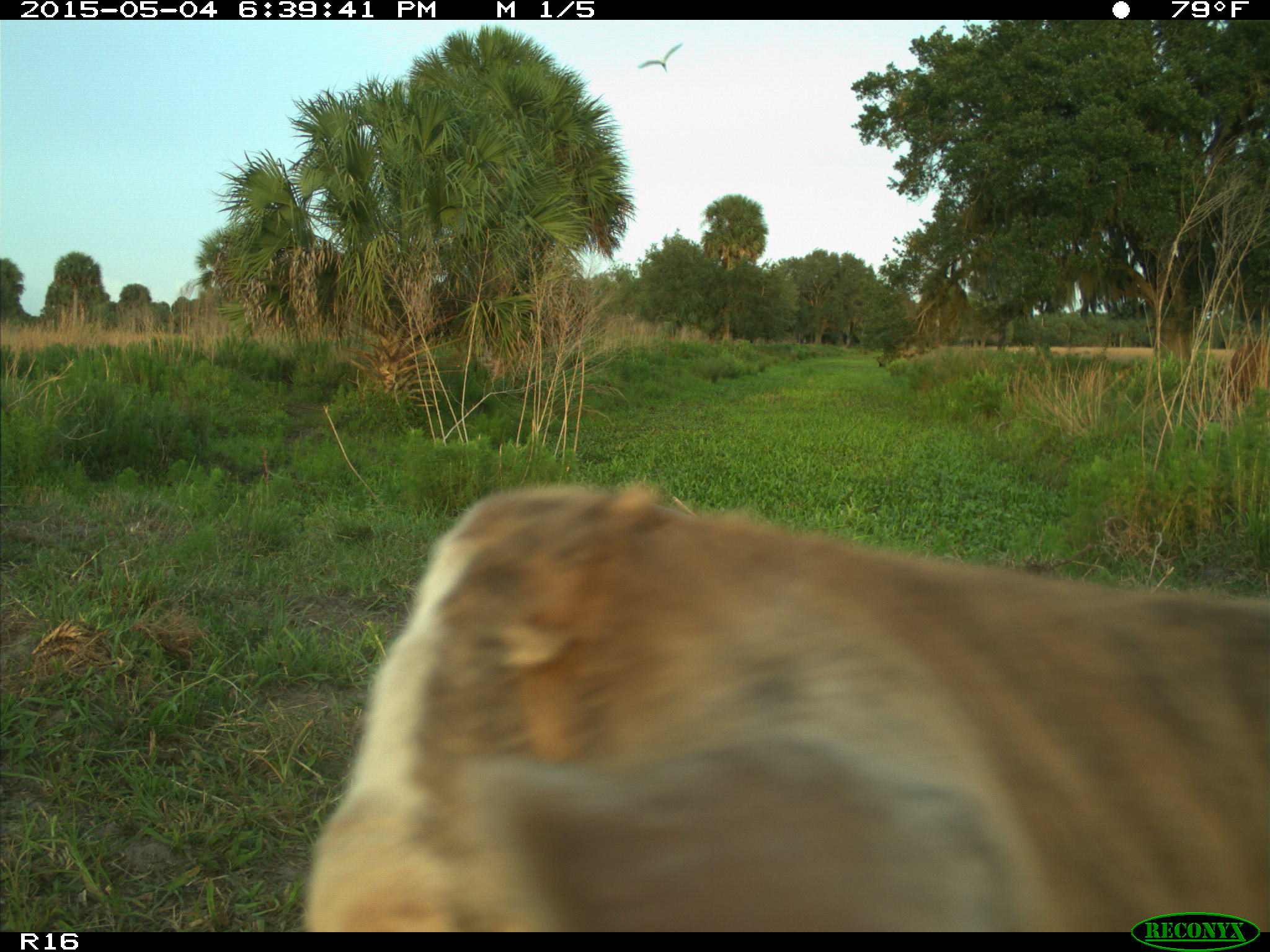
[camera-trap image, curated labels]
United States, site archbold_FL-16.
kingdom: Animalia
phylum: Chordata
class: Mammalia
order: Artiodactyla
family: Bovidae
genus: Bos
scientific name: Bos taurus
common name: domestic cow